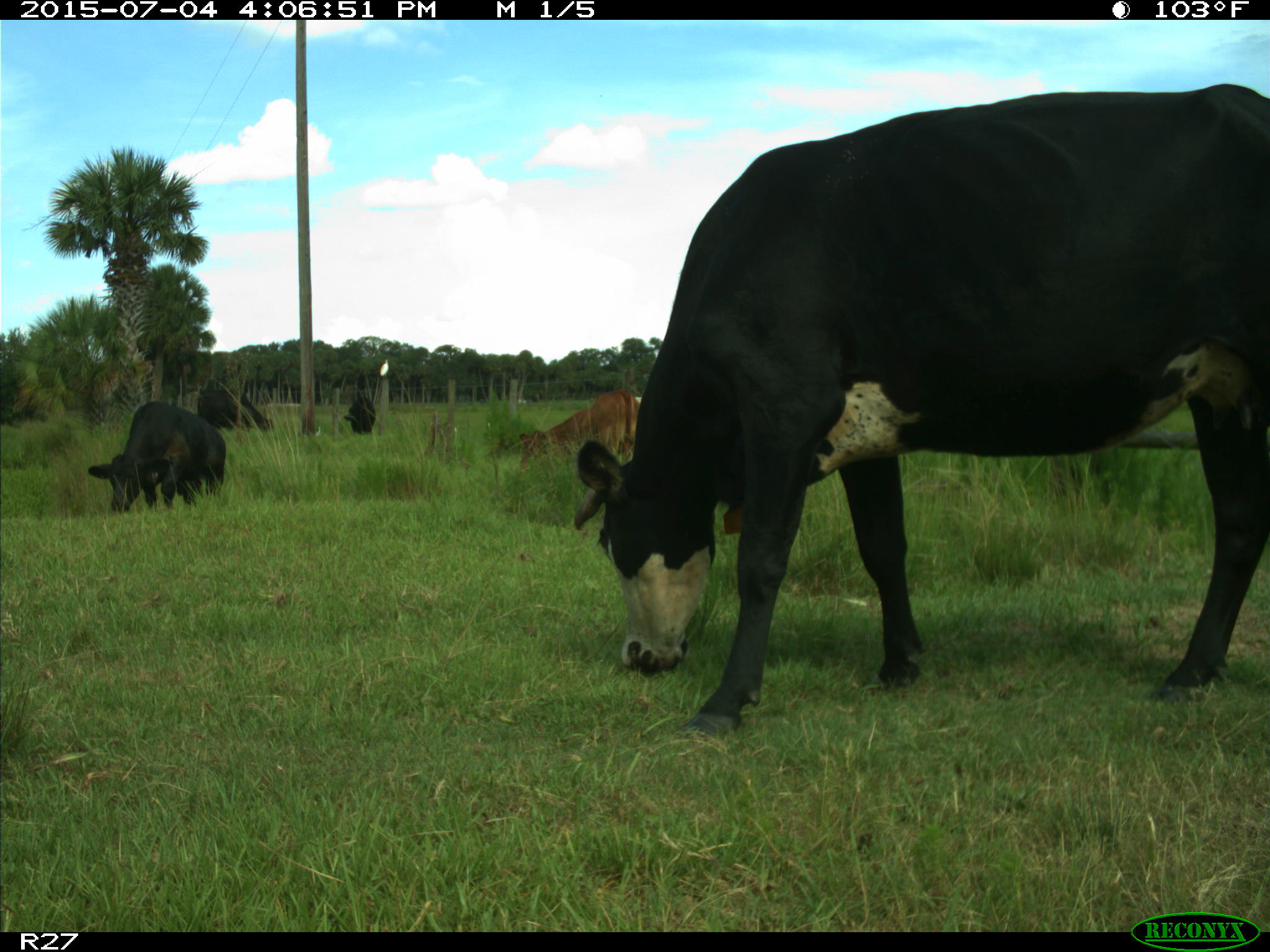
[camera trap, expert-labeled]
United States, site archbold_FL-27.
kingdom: Animalia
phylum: Chordata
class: Mammalia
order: Artiodactyla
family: Bovidae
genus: Bos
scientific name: Bos taurus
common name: domestic cow